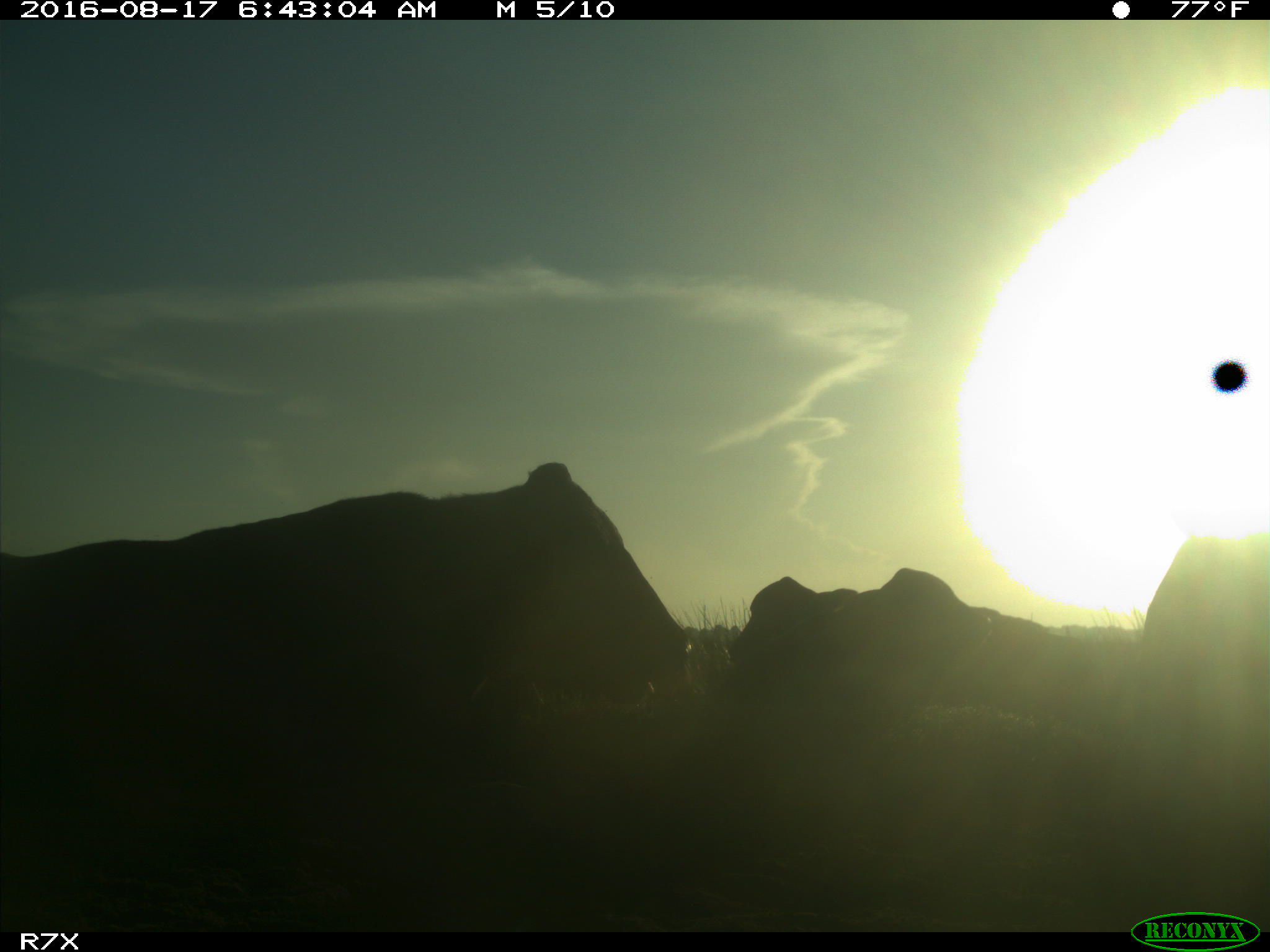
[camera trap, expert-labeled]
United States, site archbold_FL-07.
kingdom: Animalia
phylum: Chordata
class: Mammalia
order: Artiodactyla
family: Bovidae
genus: Bos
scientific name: Bos taurus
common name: domestic cow